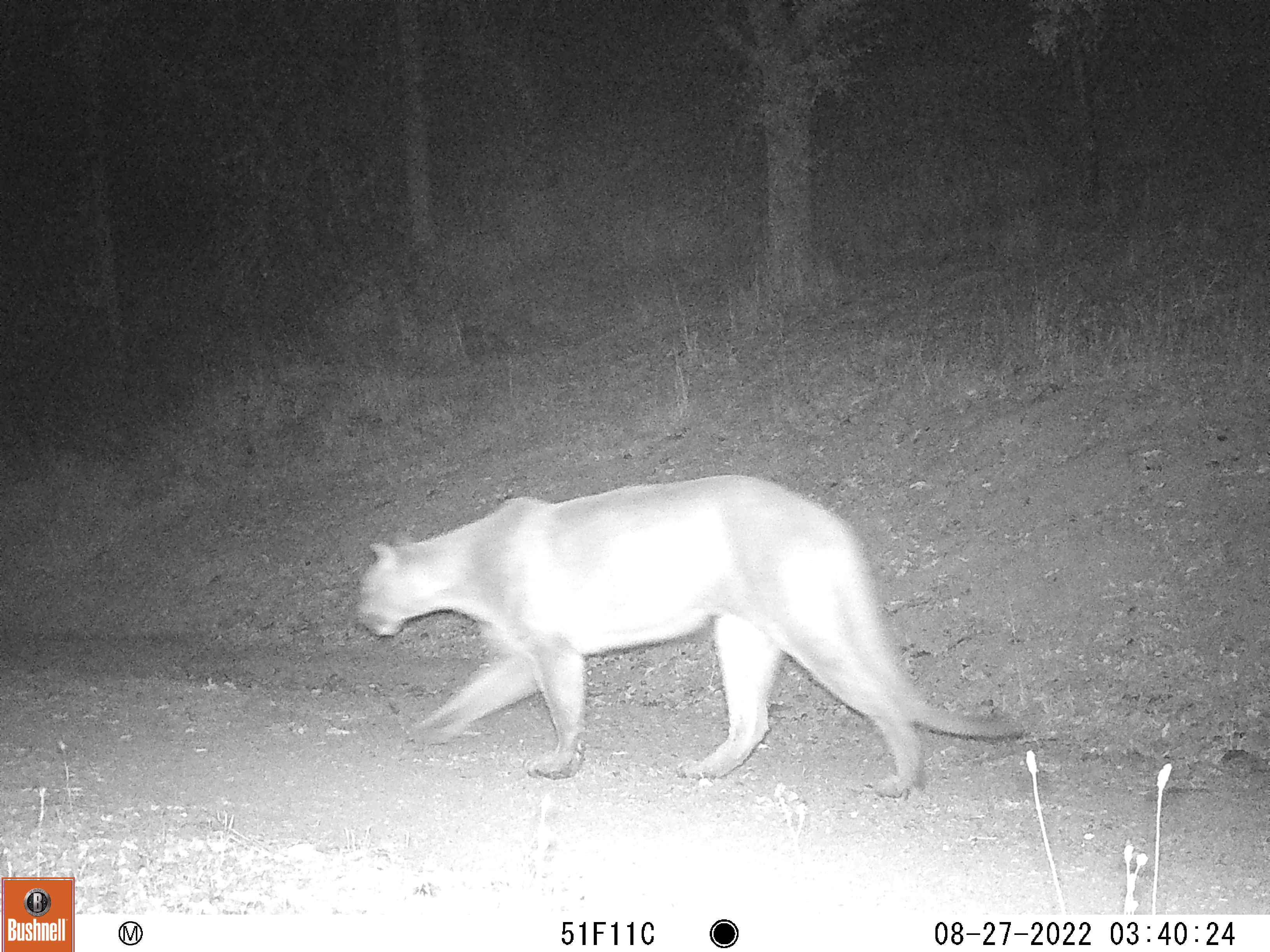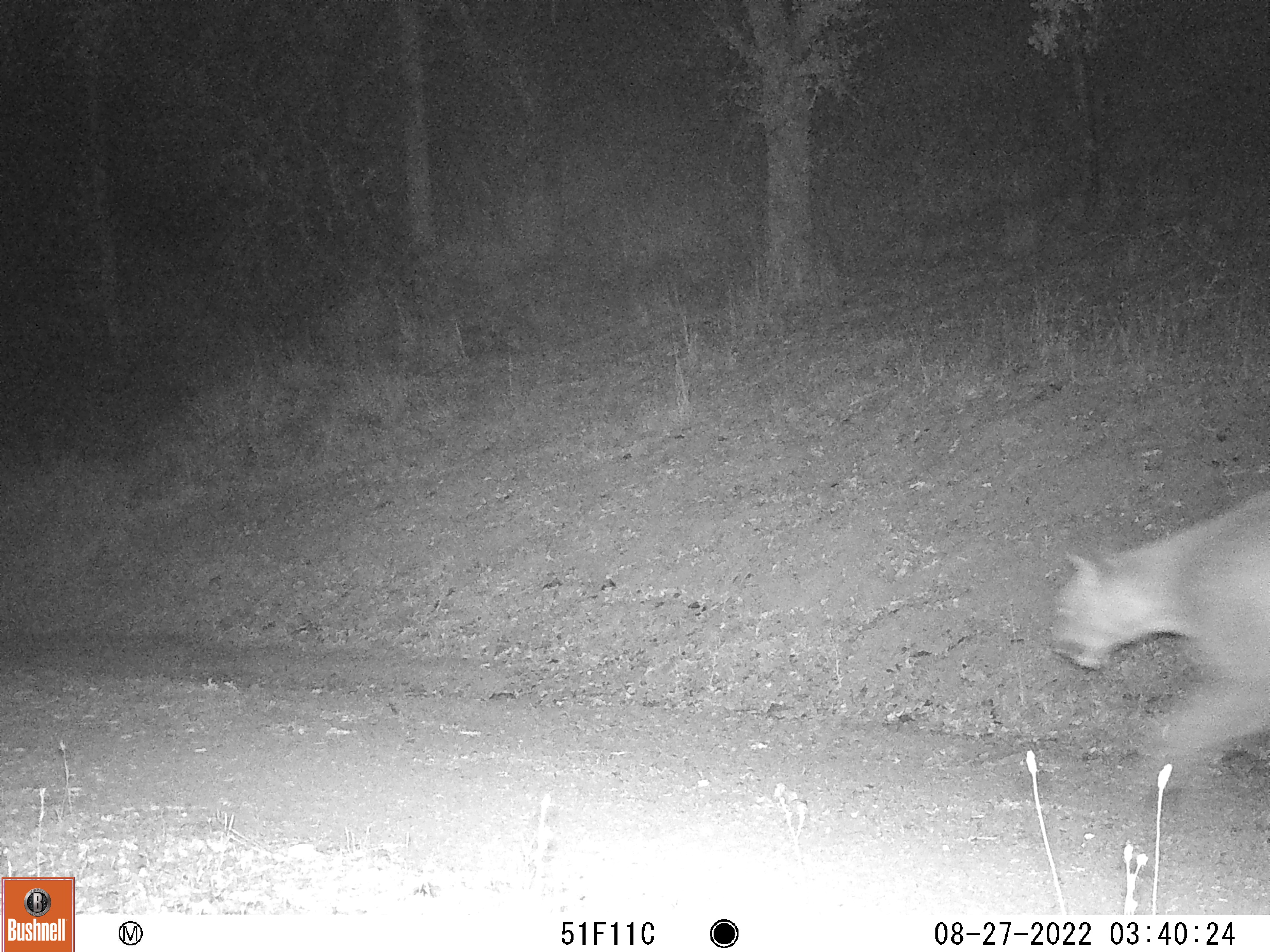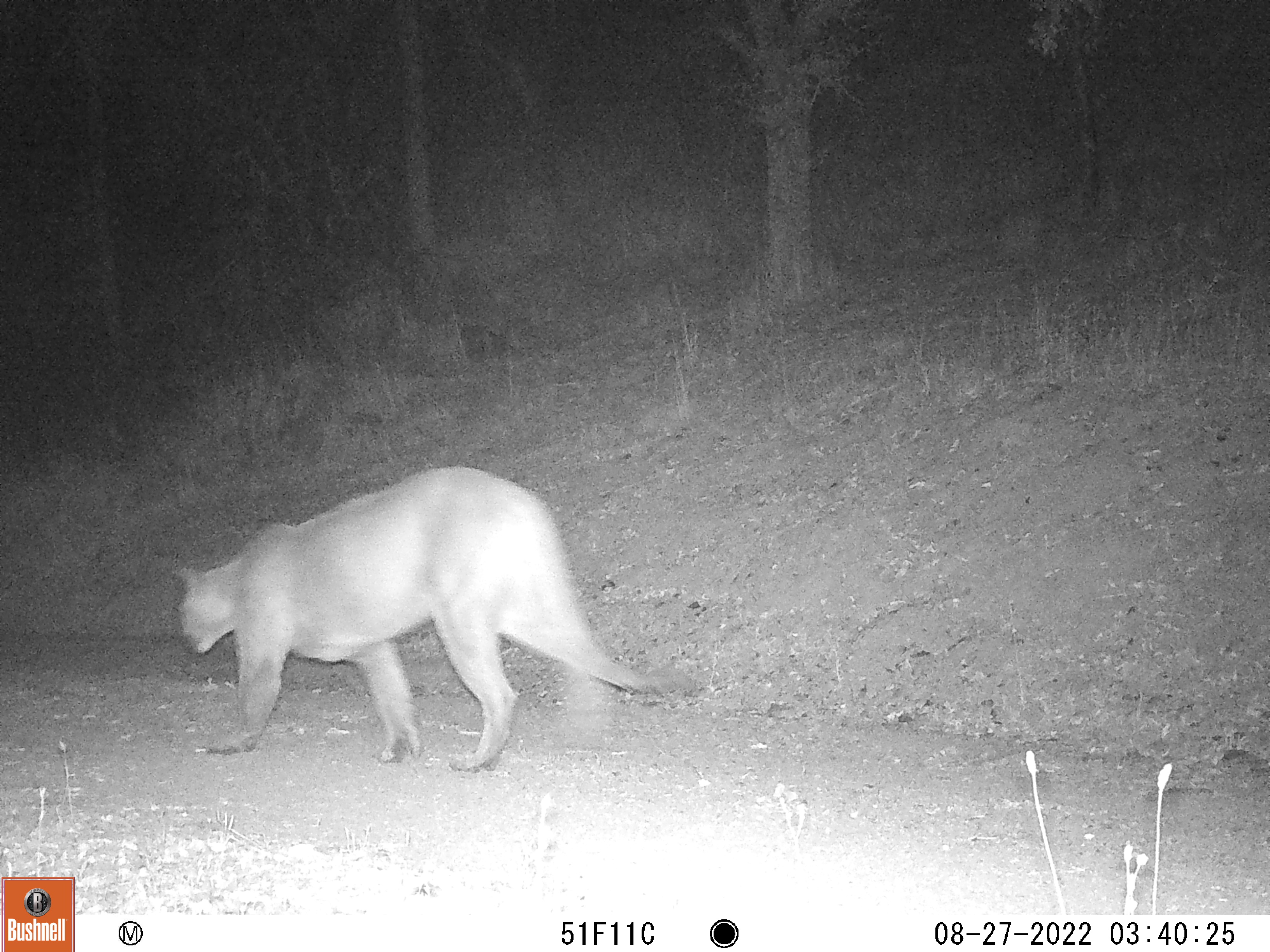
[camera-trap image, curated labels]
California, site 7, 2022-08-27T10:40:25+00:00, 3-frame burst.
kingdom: Animalia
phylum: Chordata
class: Mammalia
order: Carnivora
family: Felidae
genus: Puma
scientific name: Puma concolor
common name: puma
Puma (Puma concolor).